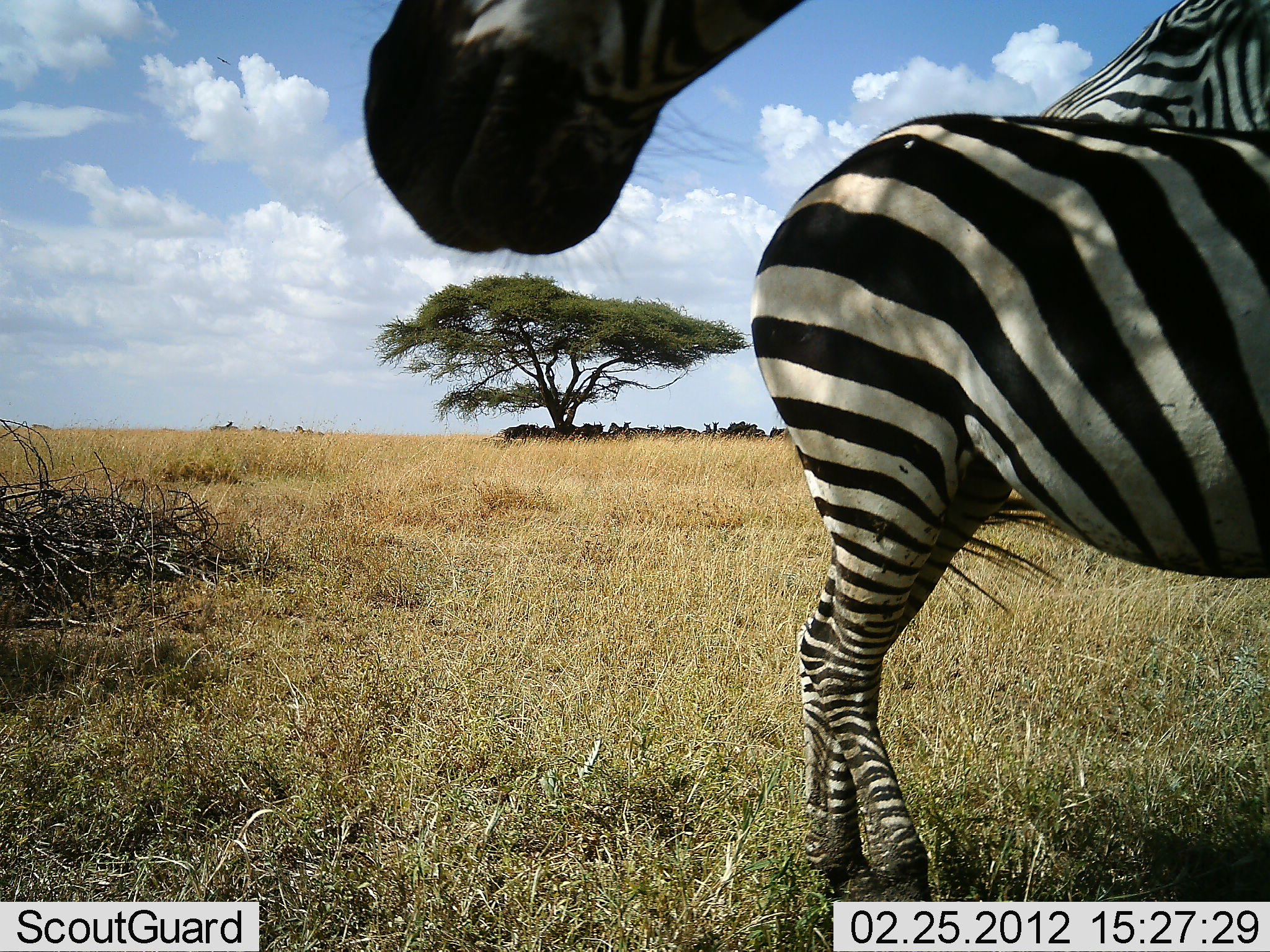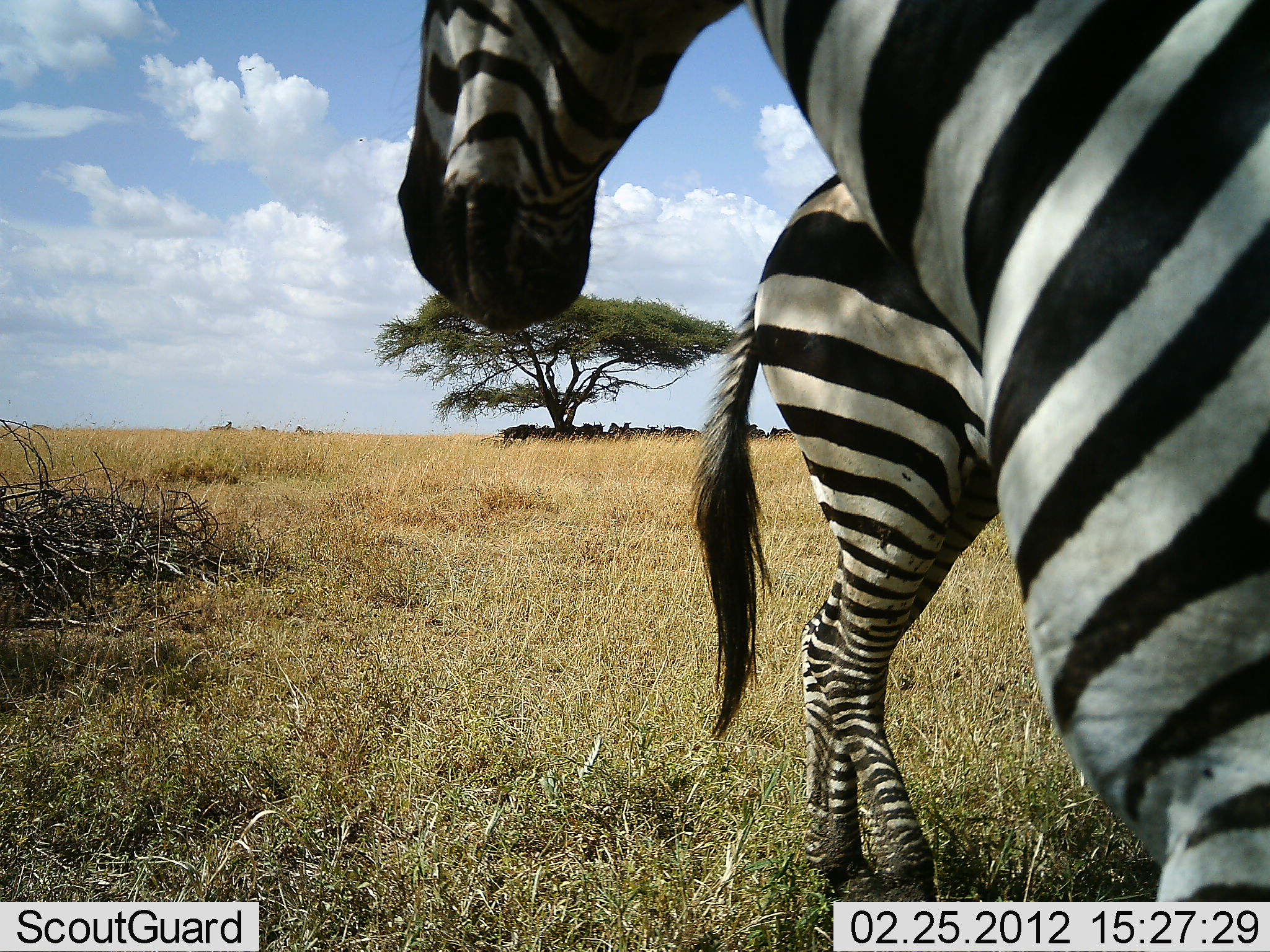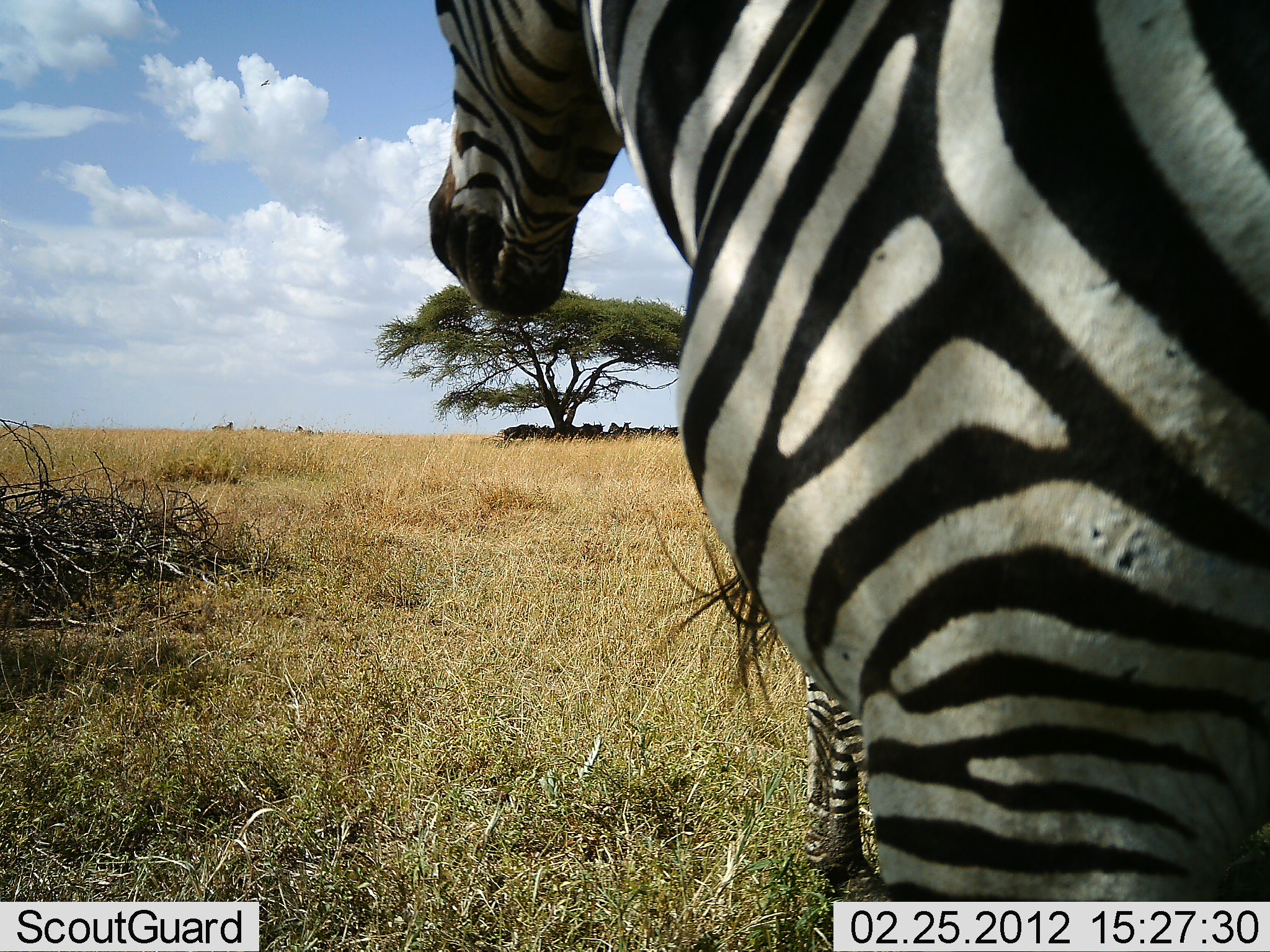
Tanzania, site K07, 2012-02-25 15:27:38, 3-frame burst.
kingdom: Animalia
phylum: Chordata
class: Mammalia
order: Perissodactyla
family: Equidae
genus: Equus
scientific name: Equus quagga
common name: plains zebra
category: zebra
Zebra (plains zebra) (Equus quagga), count 2. Behavior (volunteer vote fractions): standing 88%, resting 0%, moving 12%, interacting 12%. Young present (vote fraction): 0%. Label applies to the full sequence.